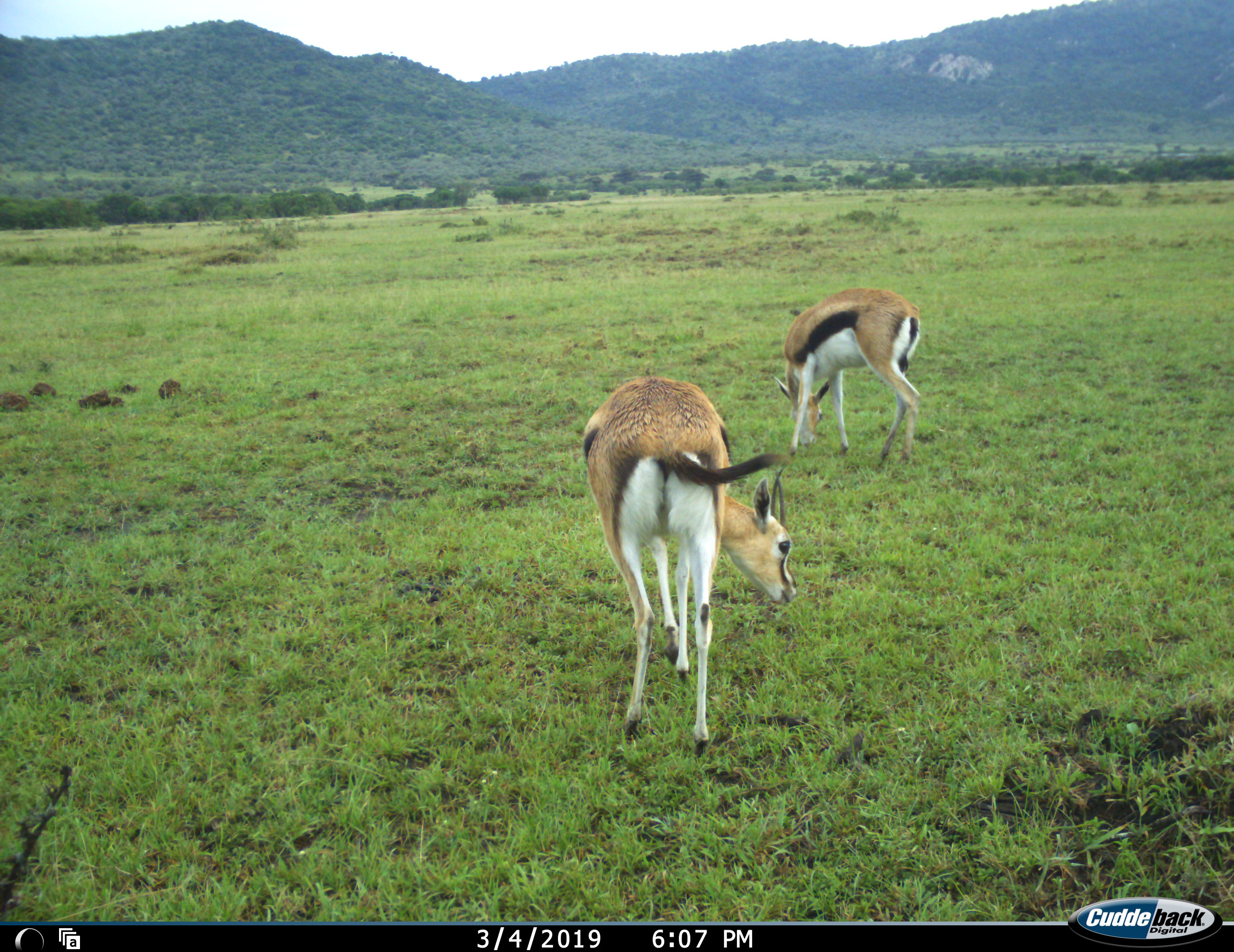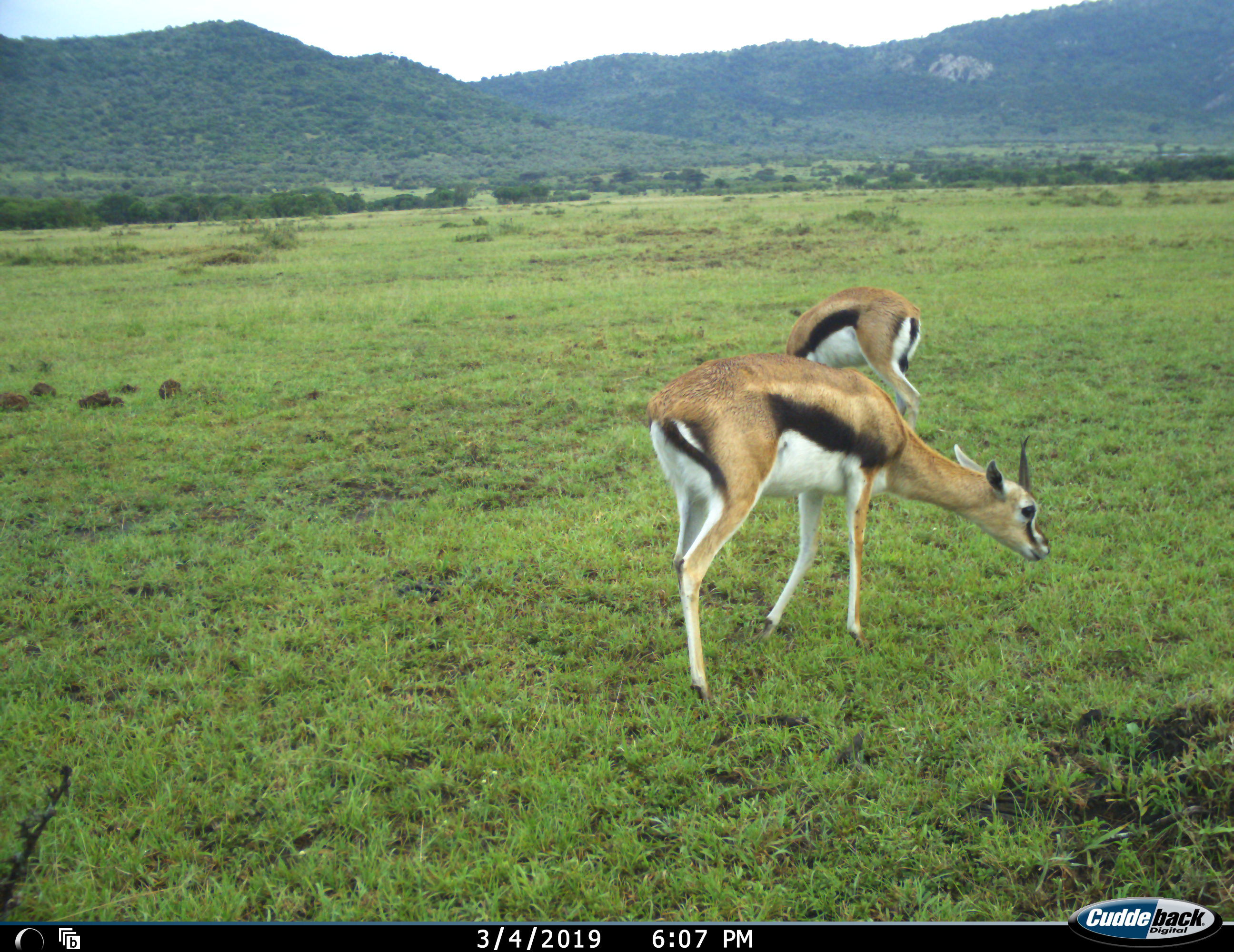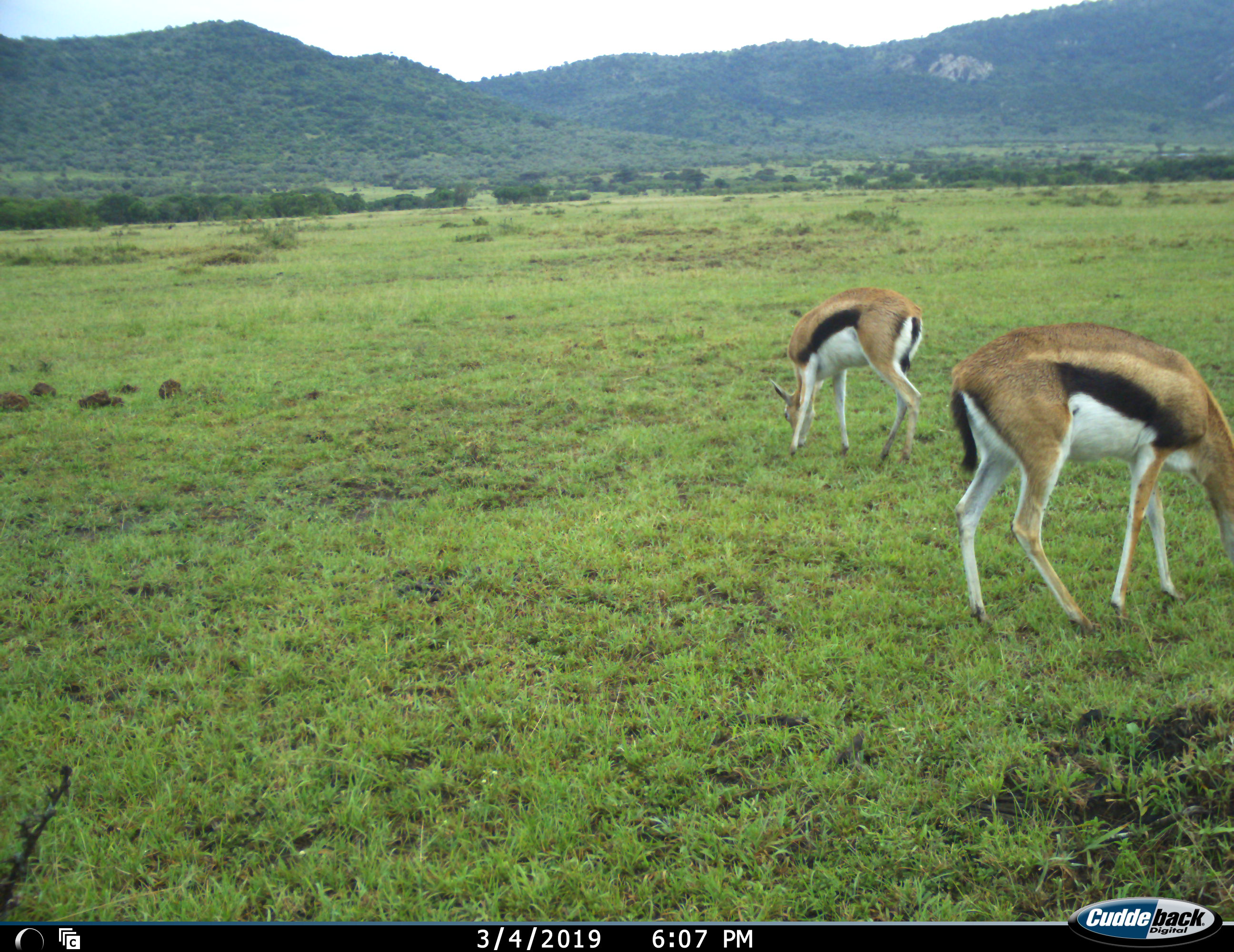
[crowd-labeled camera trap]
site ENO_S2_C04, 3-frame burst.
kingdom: Animalia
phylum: Chordata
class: Mammalia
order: Artiodactyla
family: Bovidae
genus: Eudorcas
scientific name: Eudorcas thomsonii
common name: thomson's gazelle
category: gazellethomsons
Gazellethomsons (thomson's gazelle) (Eudorcas thomsonii), count 2. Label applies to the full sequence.